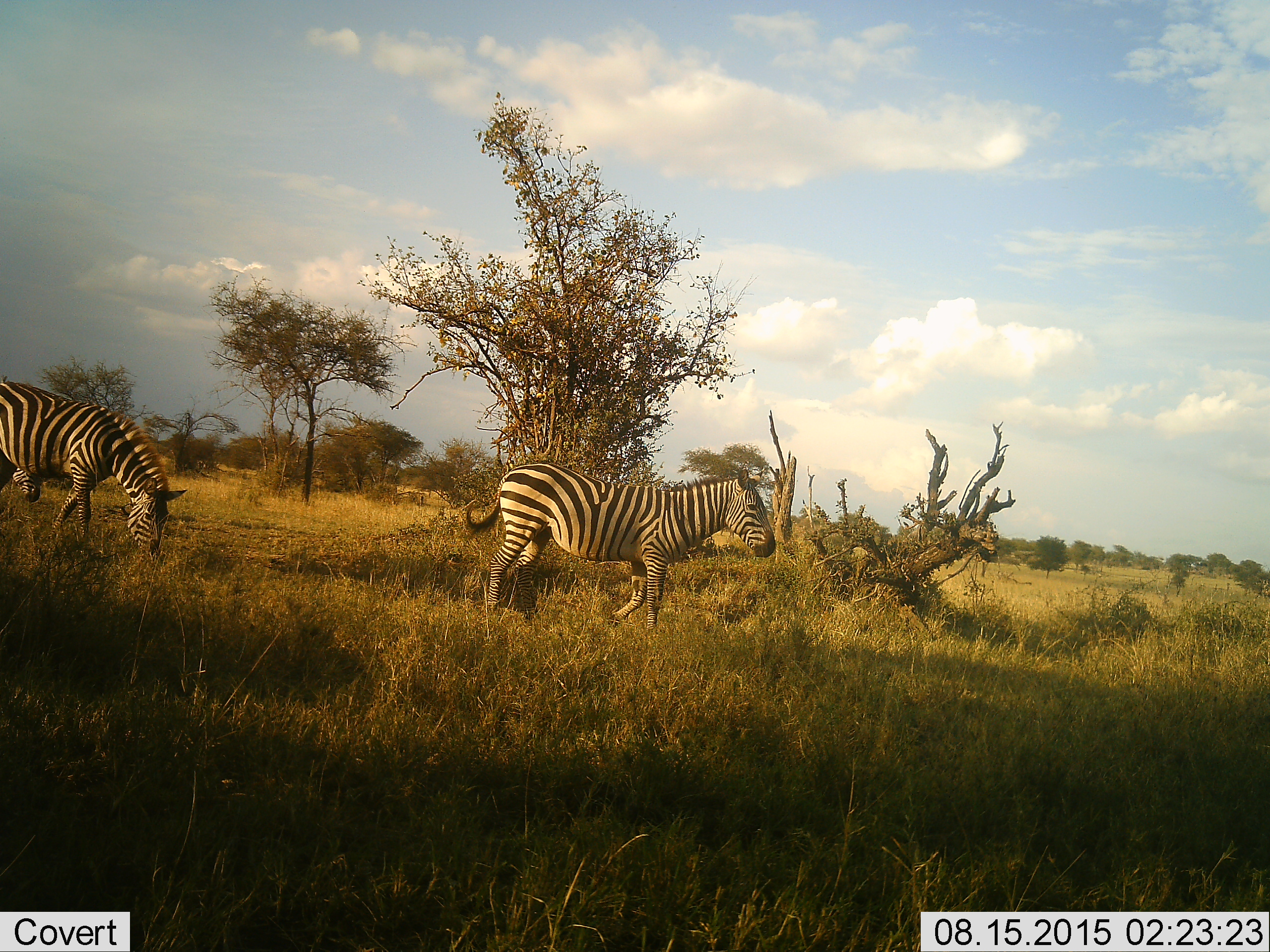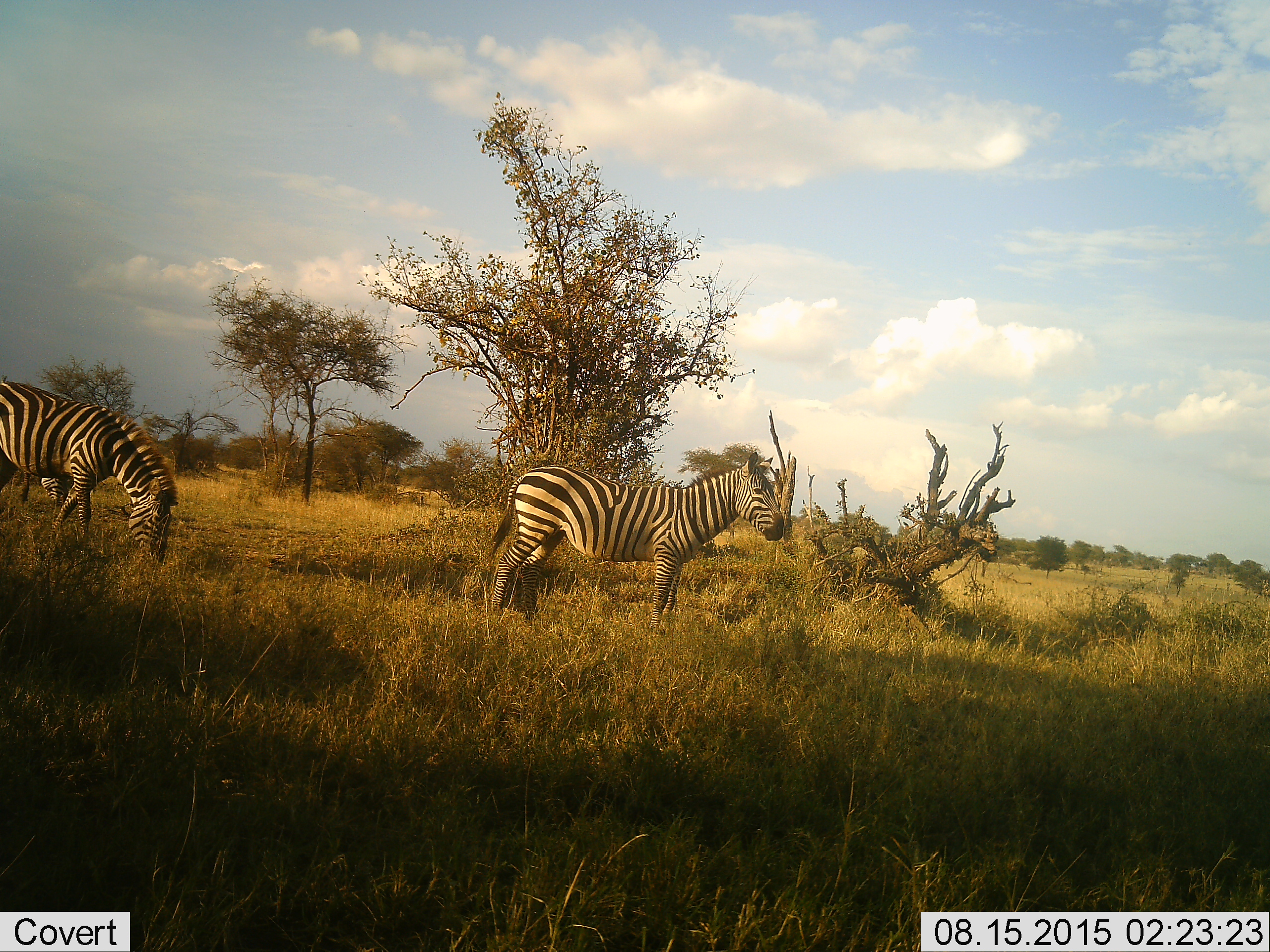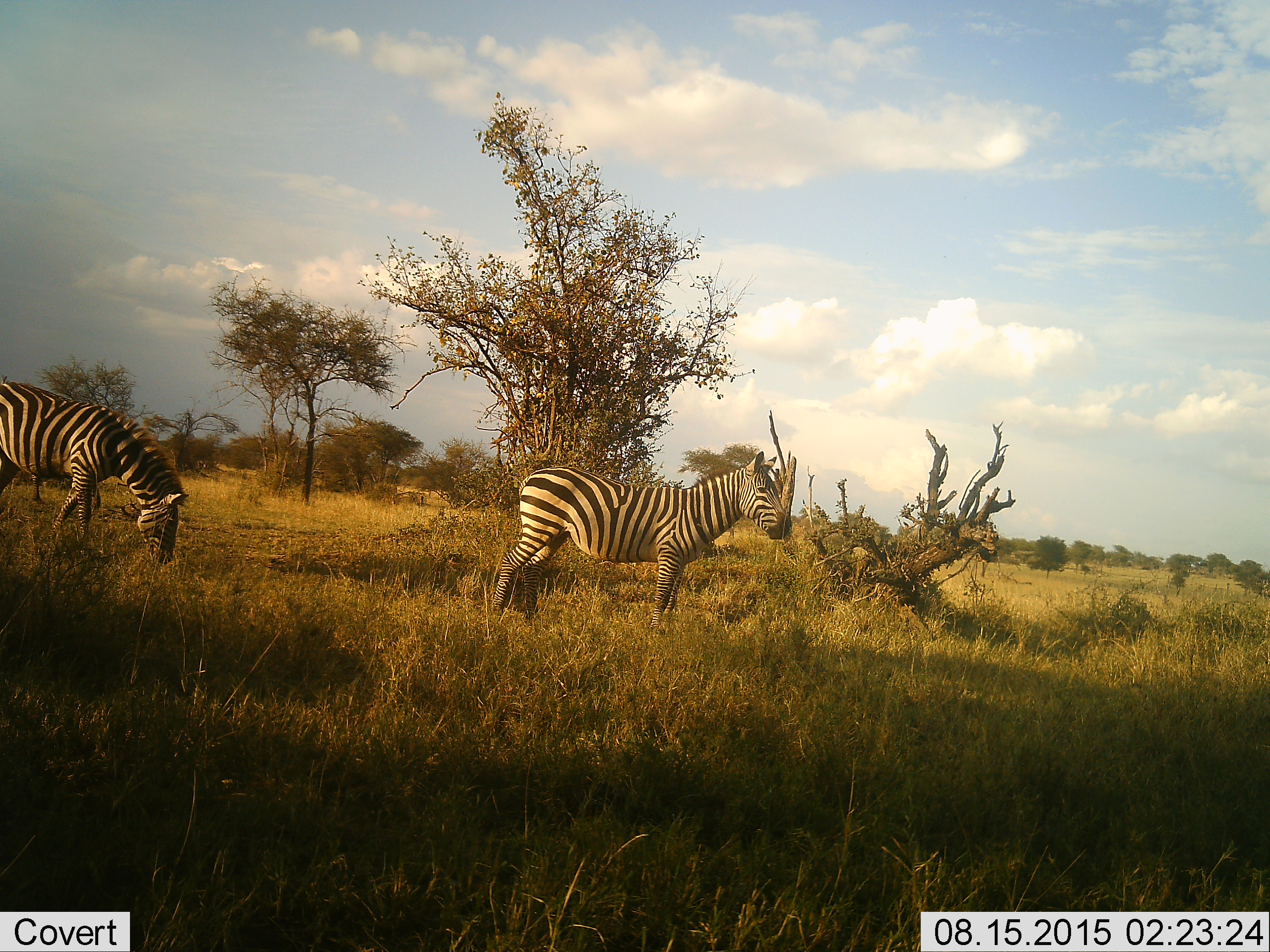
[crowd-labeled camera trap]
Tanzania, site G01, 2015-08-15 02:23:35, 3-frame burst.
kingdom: Animalia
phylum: Chordata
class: Mammalia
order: Perissodactyla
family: Equidae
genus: Equus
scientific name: Equus quagga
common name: plains zebra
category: zebra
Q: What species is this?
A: Zebra (plains zebra) (Equus quagga).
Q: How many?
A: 3.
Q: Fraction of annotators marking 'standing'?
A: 53%.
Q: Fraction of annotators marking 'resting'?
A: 0%.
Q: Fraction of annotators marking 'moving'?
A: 53%.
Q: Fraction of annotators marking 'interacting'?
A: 0%.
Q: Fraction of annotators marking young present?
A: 6%.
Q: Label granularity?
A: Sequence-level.